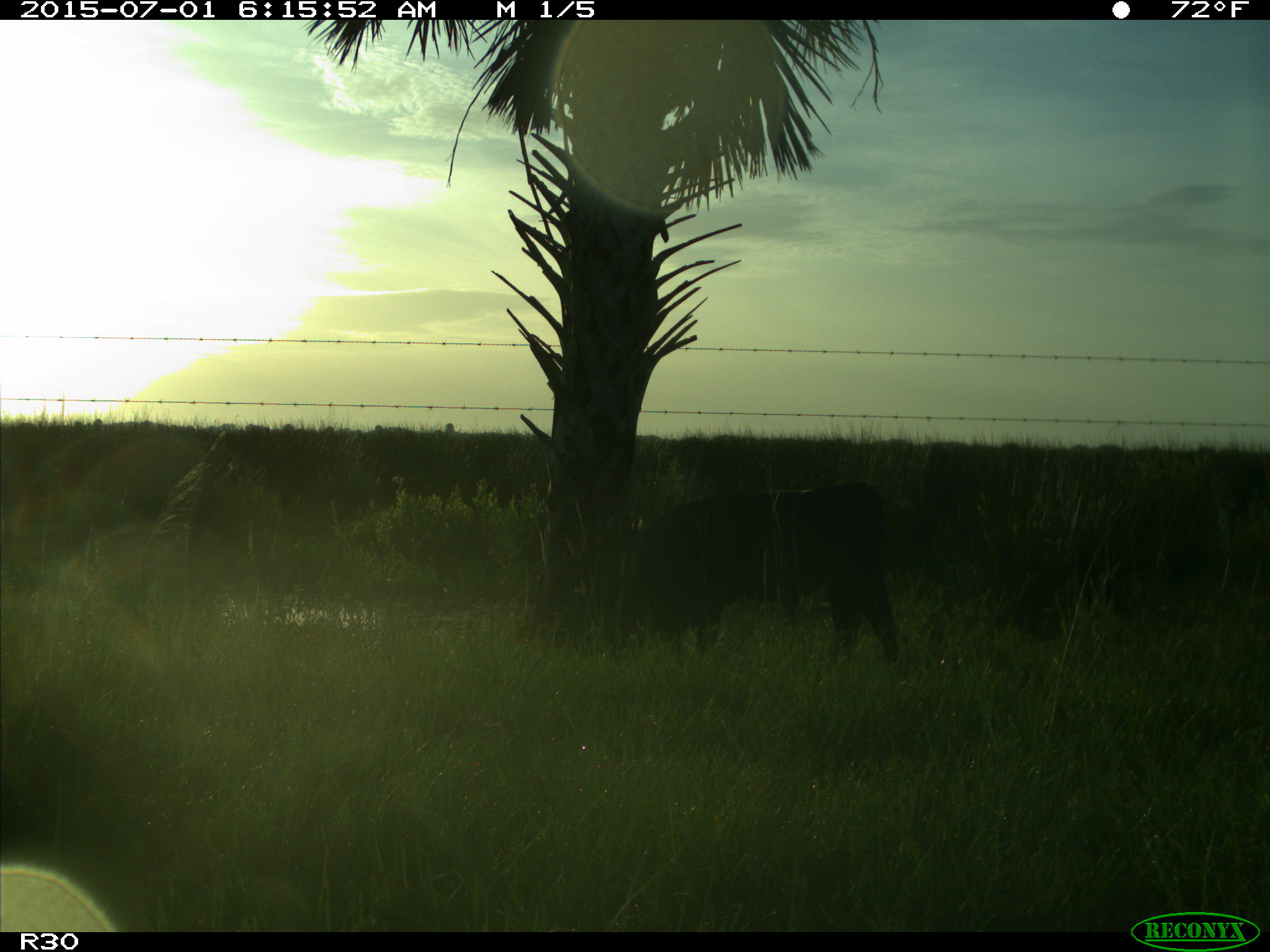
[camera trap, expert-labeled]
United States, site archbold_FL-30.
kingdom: Animalia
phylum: Chordata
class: Mammalia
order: Artiodactyla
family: Bovidae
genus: Bos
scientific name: Bos taurus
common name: domestic cow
Bos taurus (domestic cow).